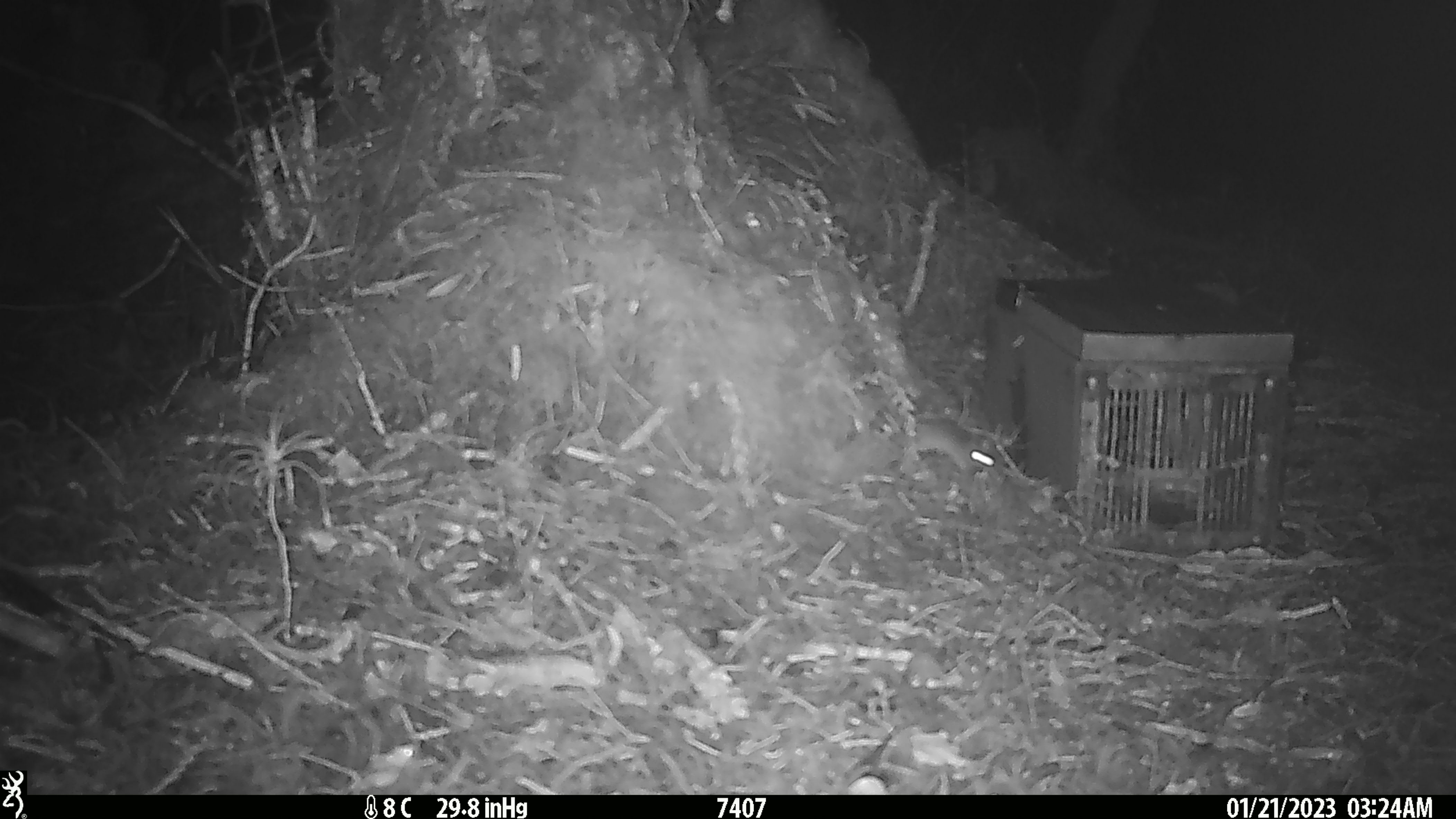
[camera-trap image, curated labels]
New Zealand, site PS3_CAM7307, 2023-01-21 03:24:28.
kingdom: Animalia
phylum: Chordata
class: Mammalia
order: Rodentia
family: Muridae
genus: Mus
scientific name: Mus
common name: mouse